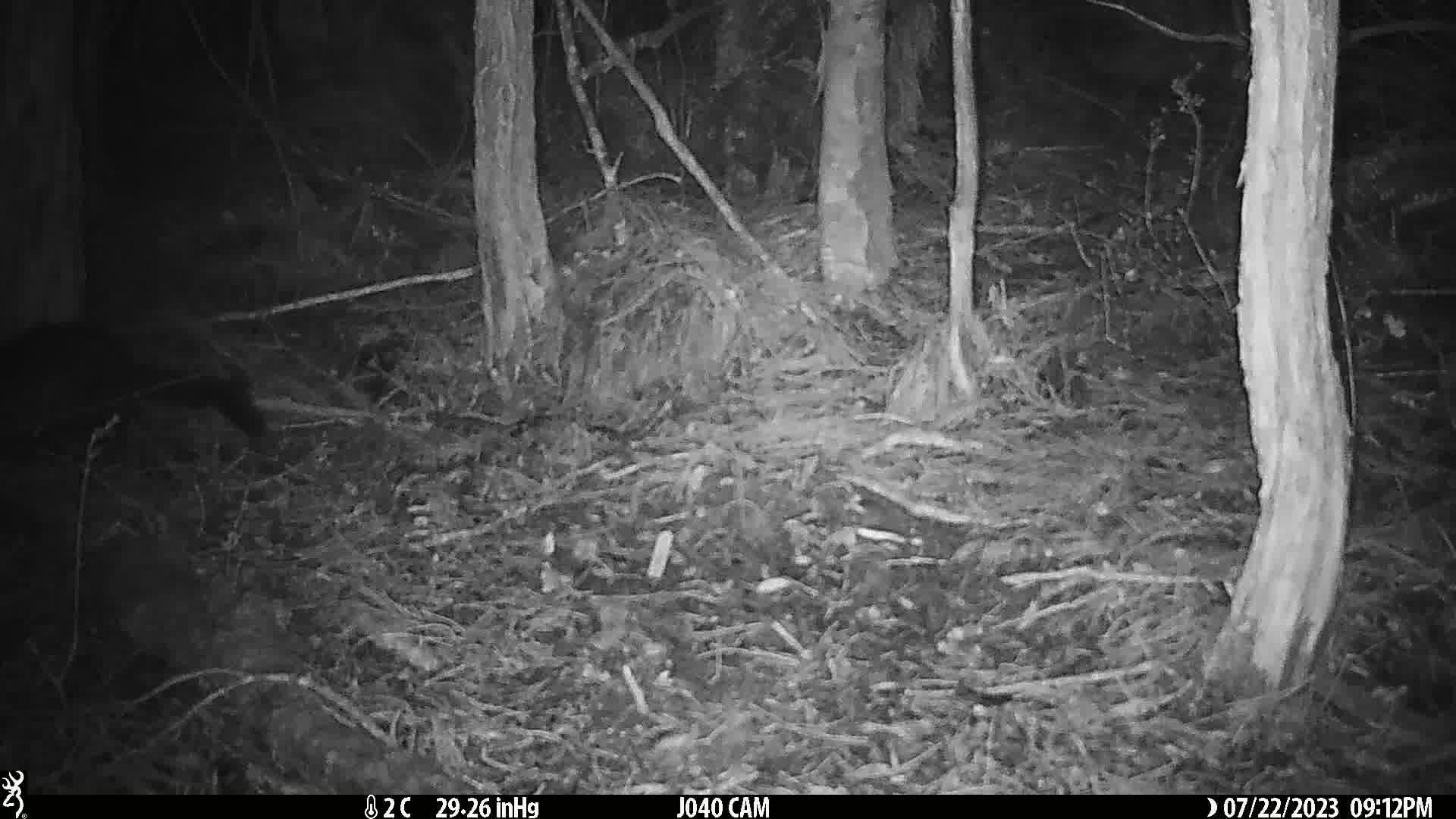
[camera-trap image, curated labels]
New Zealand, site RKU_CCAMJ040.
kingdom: Animalia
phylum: Chordata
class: Mammalia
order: Diprotodontia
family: Phalangeridae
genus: Trichosurus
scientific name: Trichosurus vulpecula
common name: common brushtail possum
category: possum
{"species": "possum (common brushtail possum) (Trichosurus vulpecula)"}